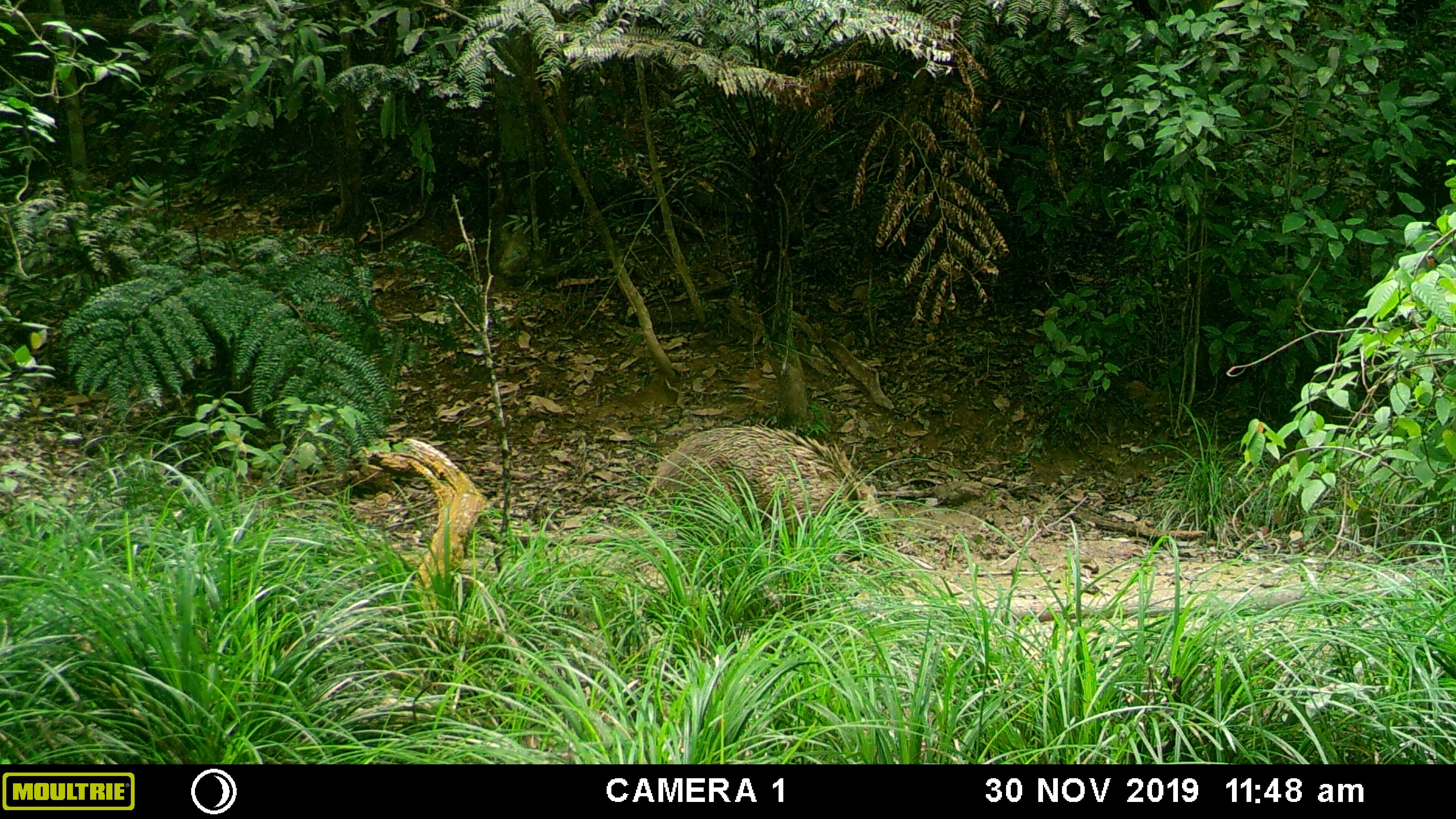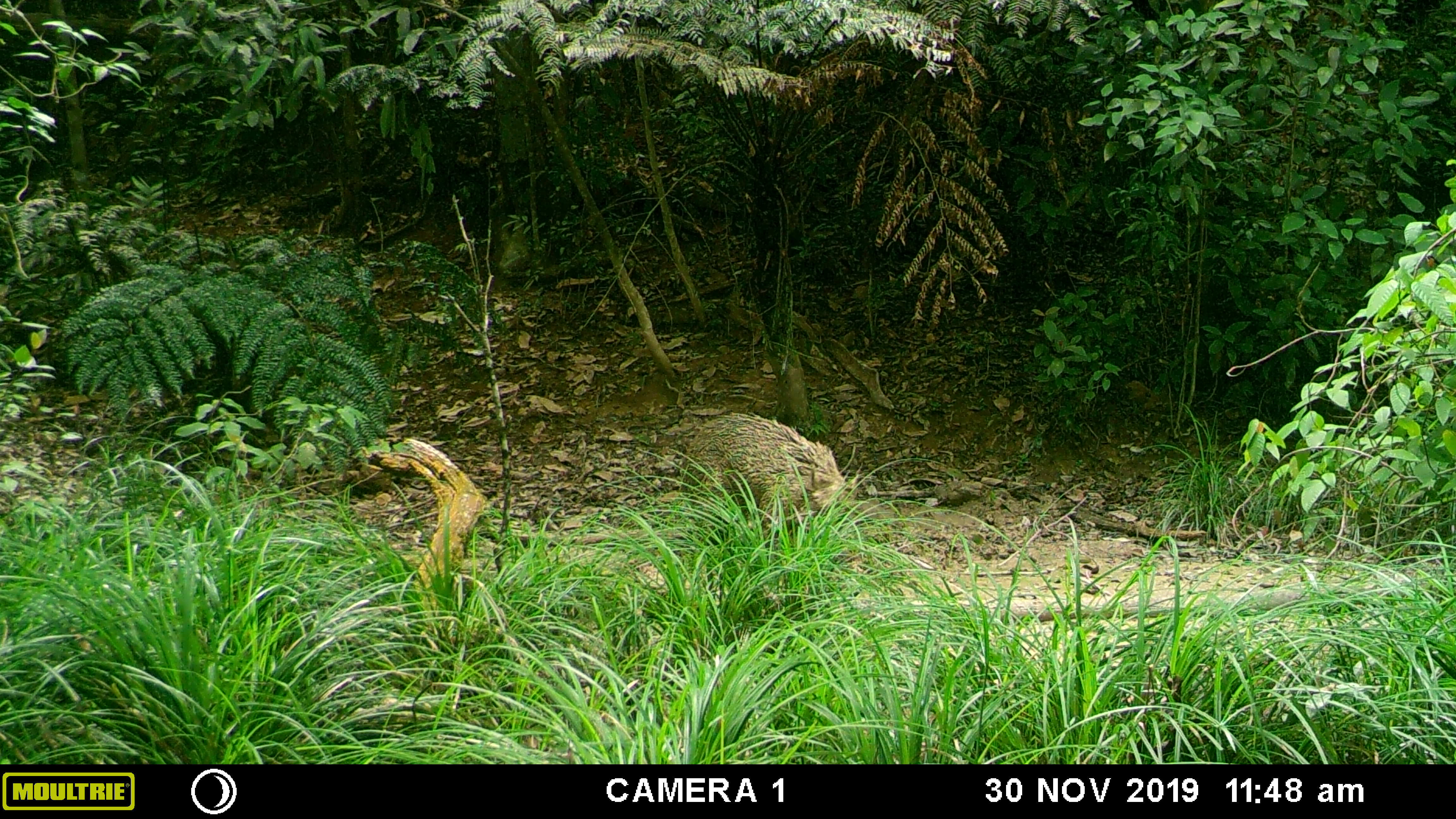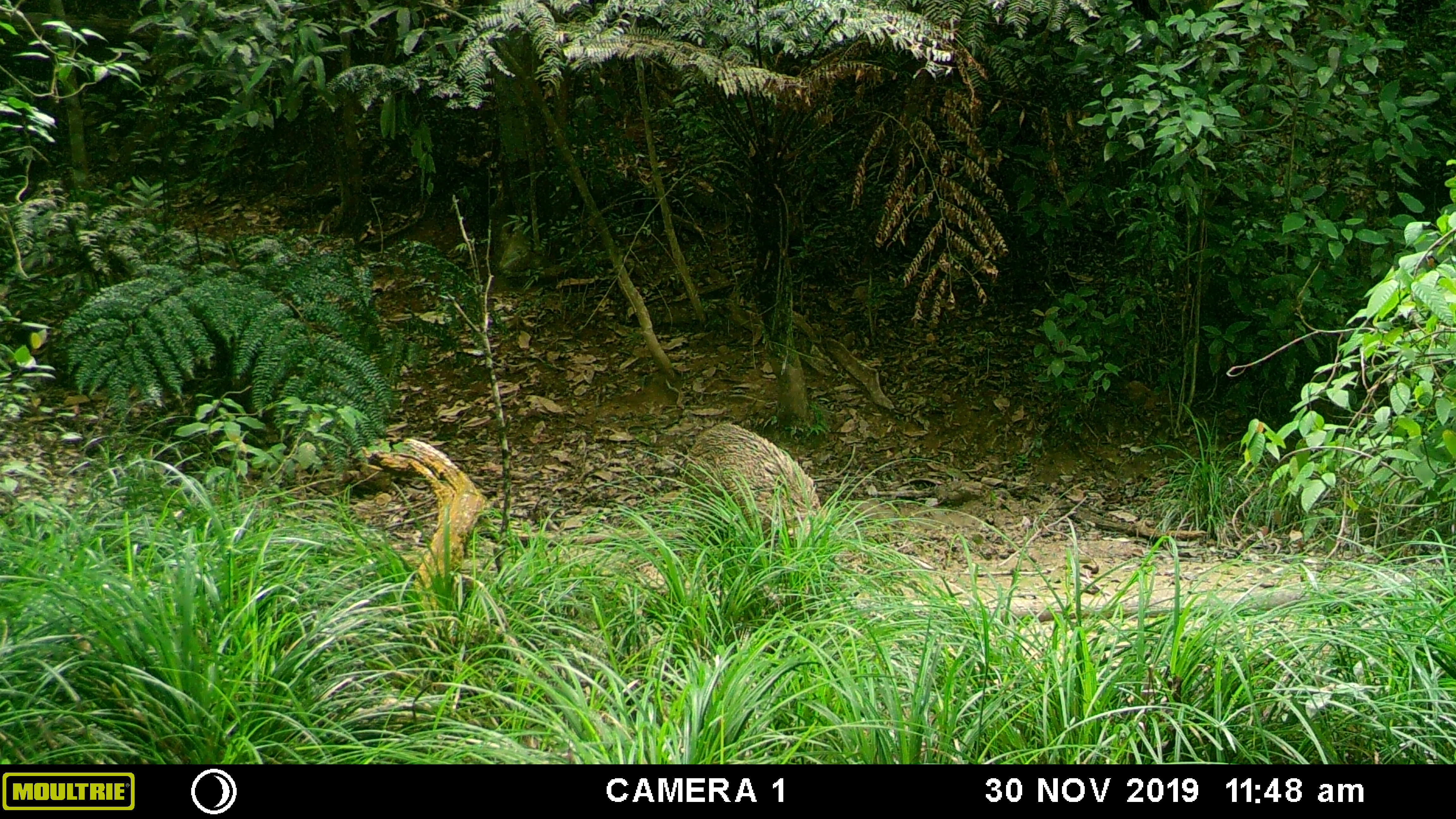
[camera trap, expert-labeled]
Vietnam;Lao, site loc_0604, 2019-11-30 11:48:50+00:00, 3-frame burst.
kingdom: Animalia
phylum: Chordata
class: Mammalia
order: Artiodactyla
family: Suidae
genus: Sus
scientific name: Sus scrofa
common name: eurasian wild pig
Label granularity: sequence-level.